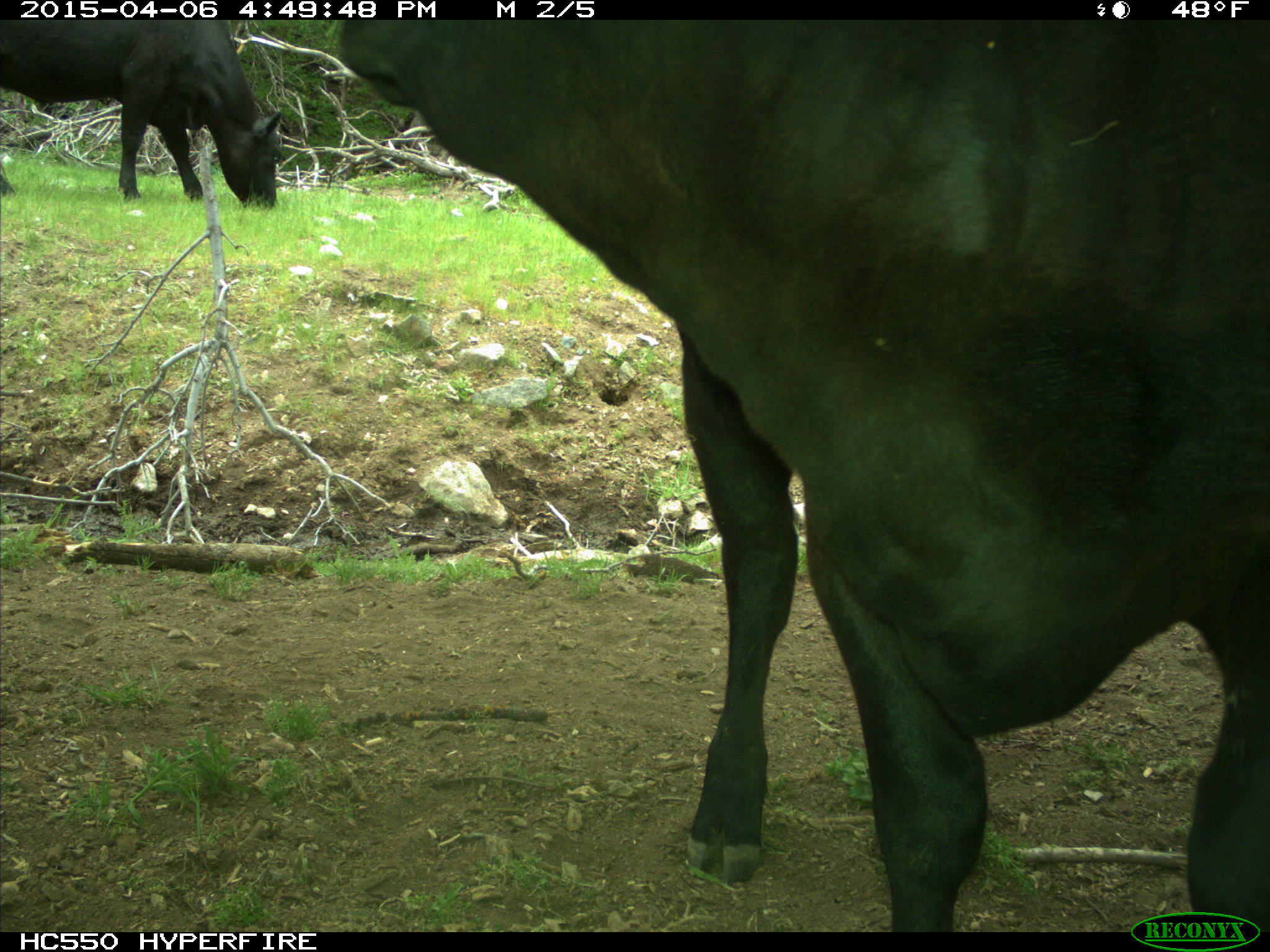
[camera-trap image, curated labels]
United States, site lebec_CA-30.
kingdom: Animalia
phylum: Chordata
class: Mammalia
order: Artiodactyla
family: Bovidae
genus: Bos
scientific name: Bos taurus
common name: domestic cow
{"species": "Bos taurus (domestic cow)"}